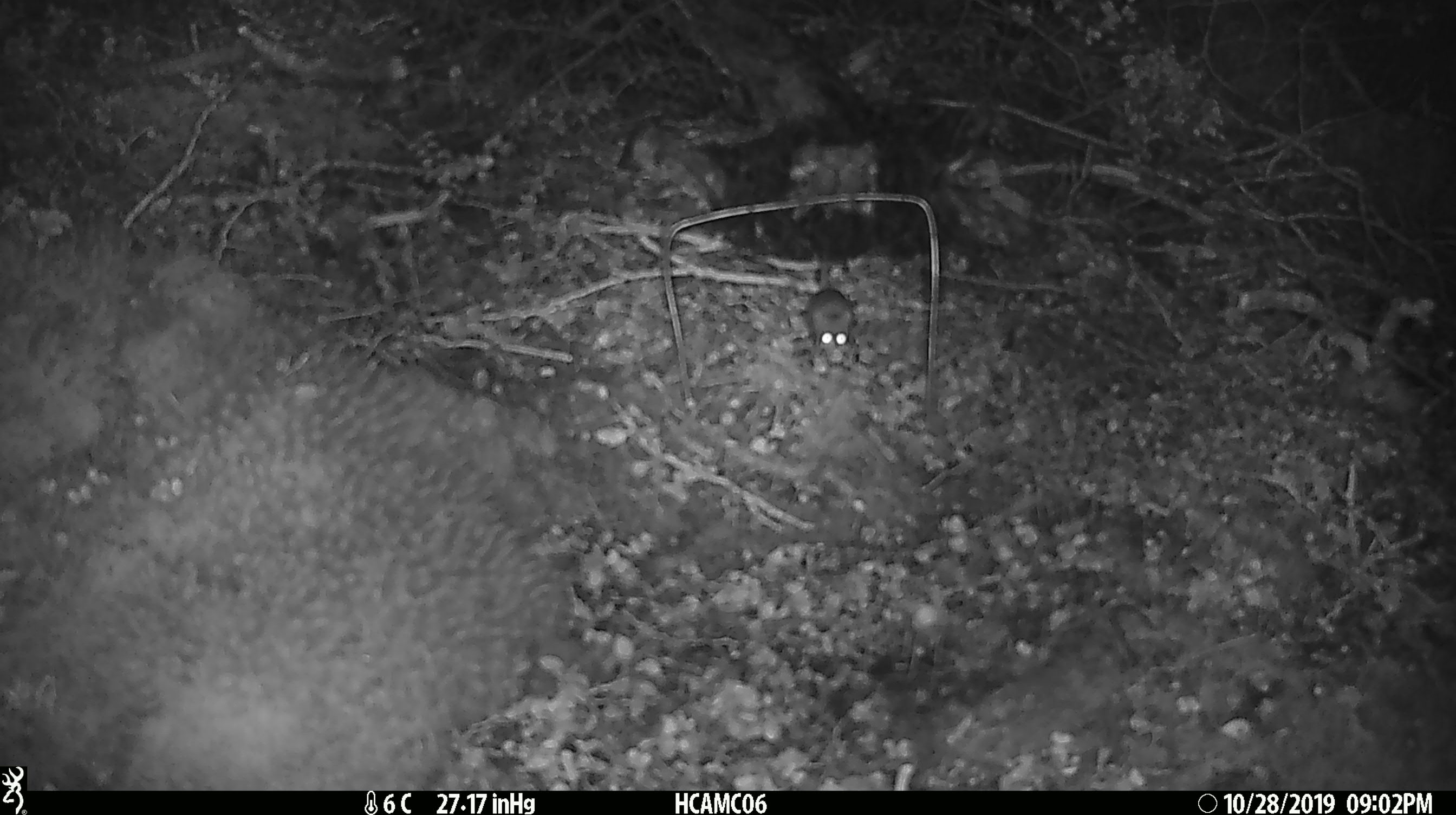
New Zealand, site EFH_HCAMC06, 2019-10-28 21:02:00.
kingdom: Animalia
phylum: Chordata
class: Mammalia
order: Rodentia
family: Muridae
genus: Mus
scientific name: Mus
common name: mouse